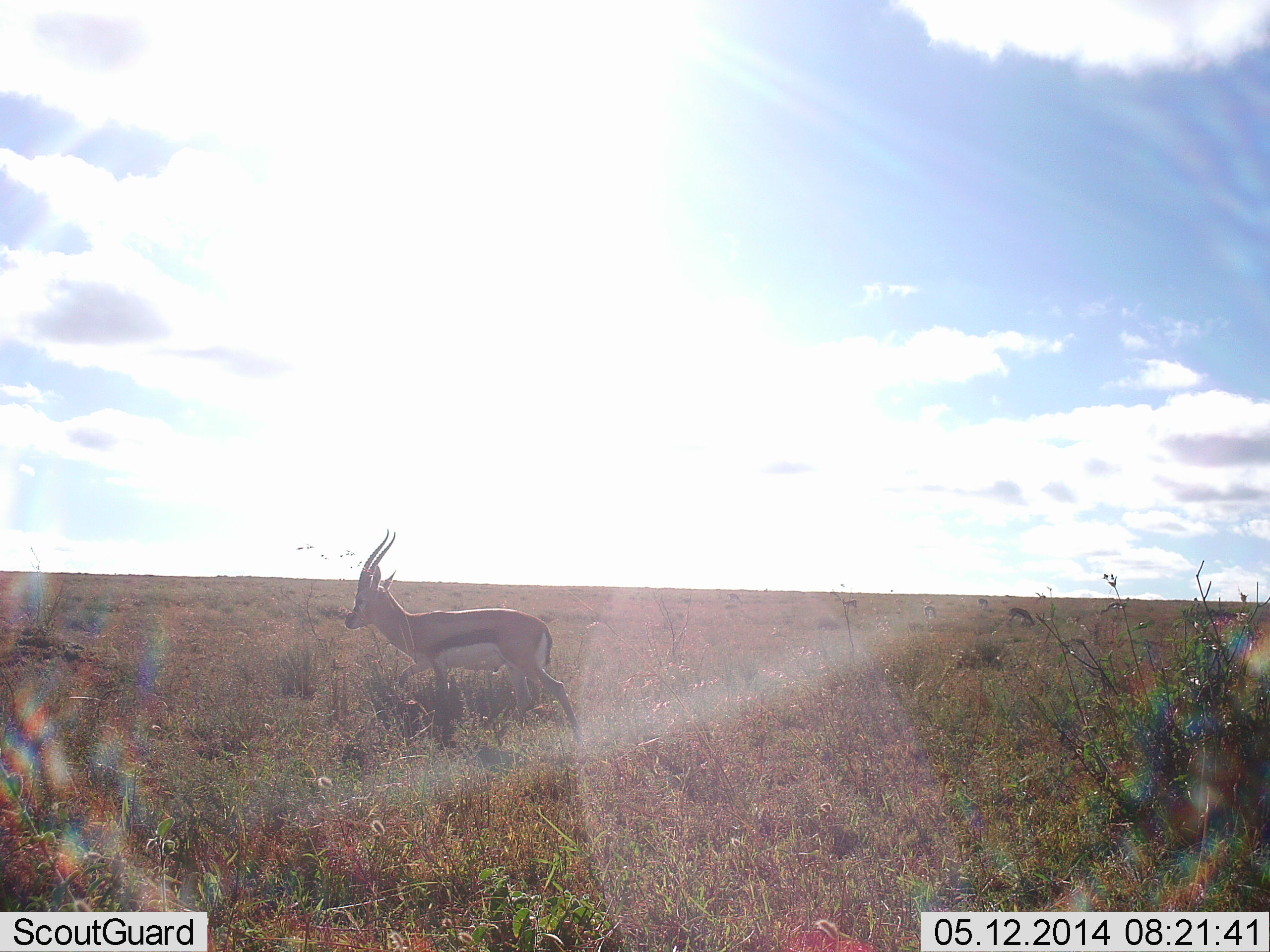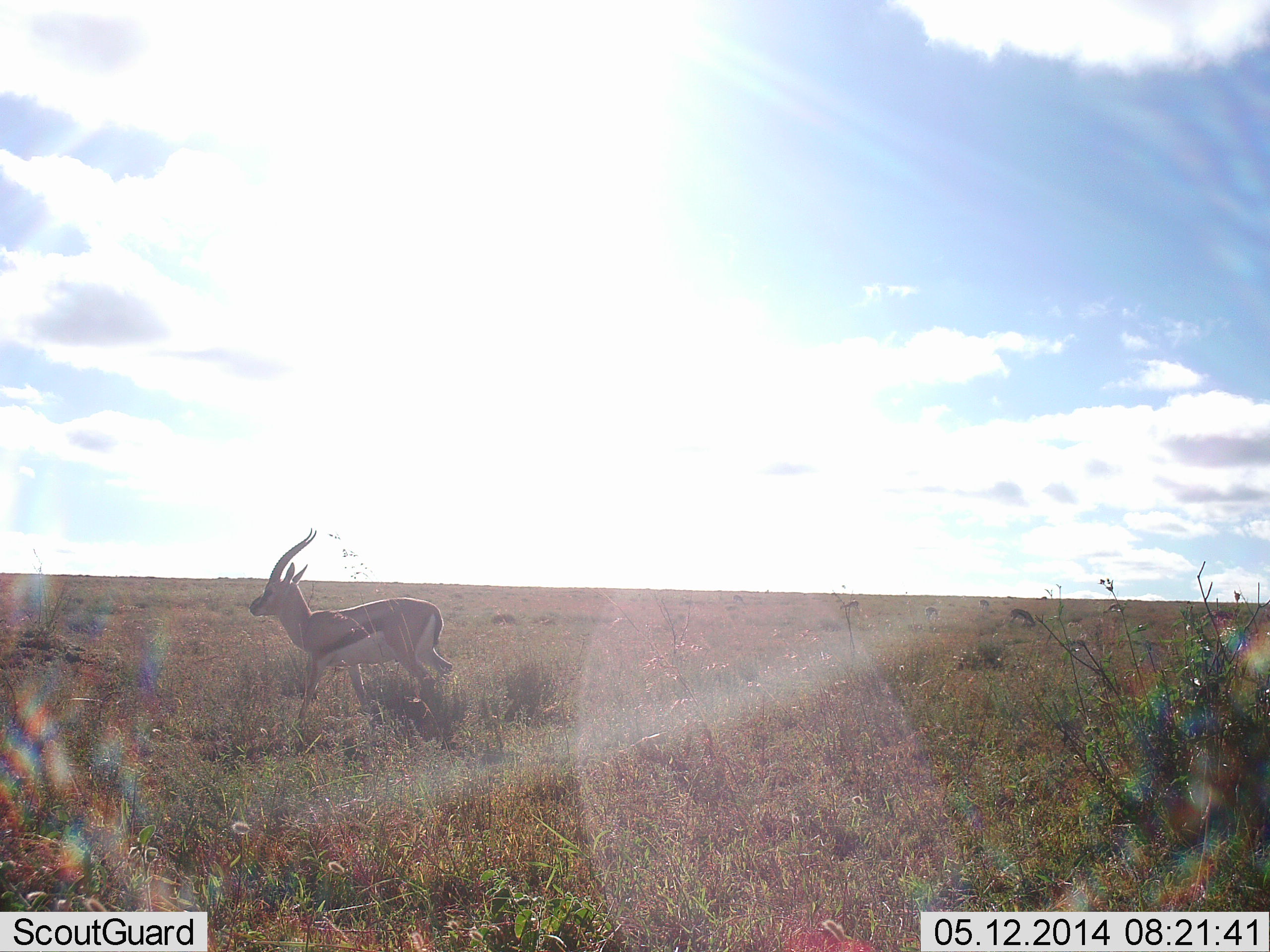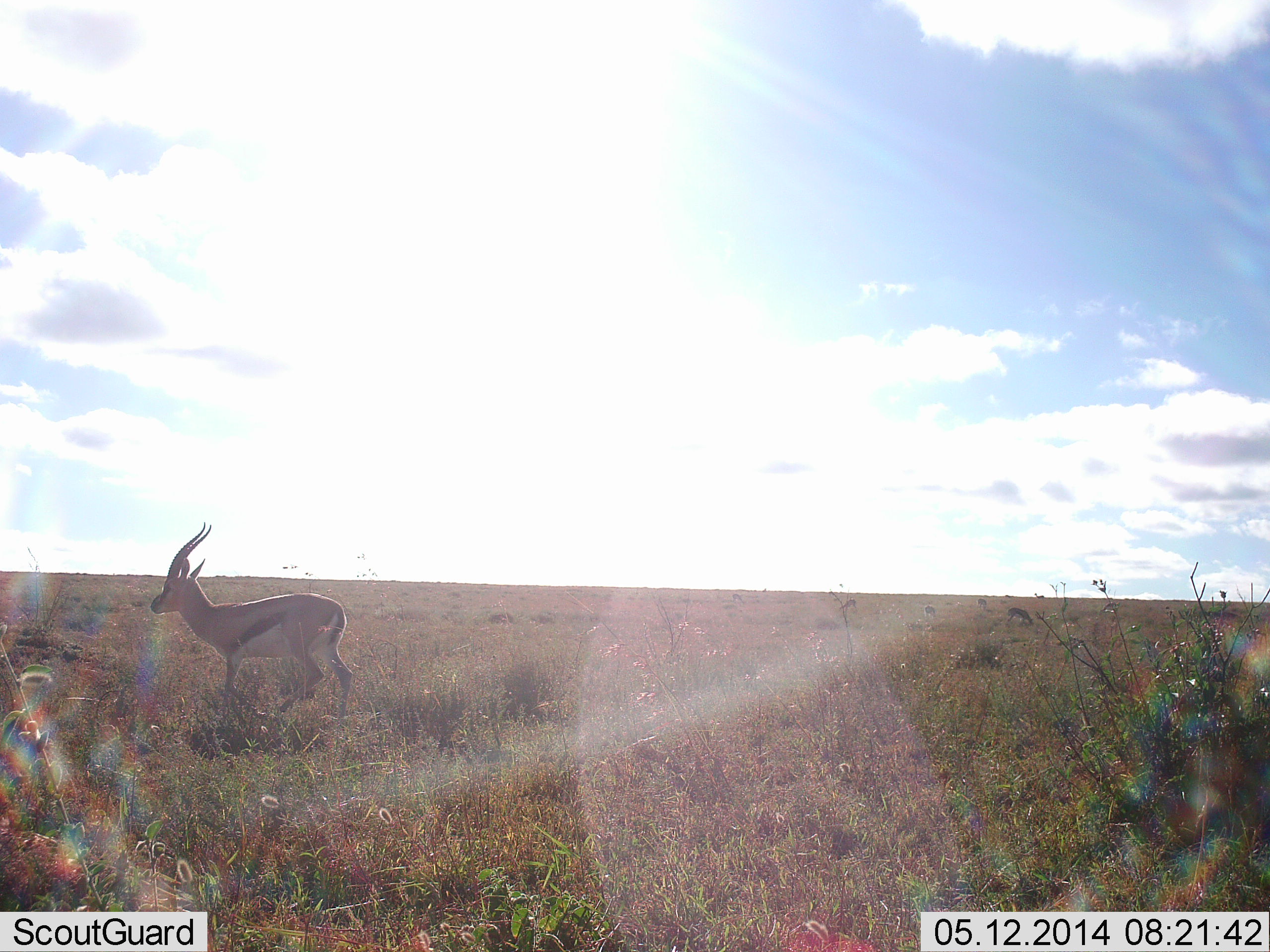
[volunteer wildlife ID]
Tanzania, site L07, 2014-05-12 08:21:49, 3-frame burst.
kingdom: Animalia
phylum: Chordata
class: Mammalia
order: Artiodactyla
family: Bovidae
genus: Eudorcas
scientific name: Eudorcas thomsonii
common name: thomson's gazelle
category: gazellethomsons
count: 1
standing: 21%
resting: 0%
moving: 82%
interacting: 0%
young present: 0%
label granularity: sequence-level